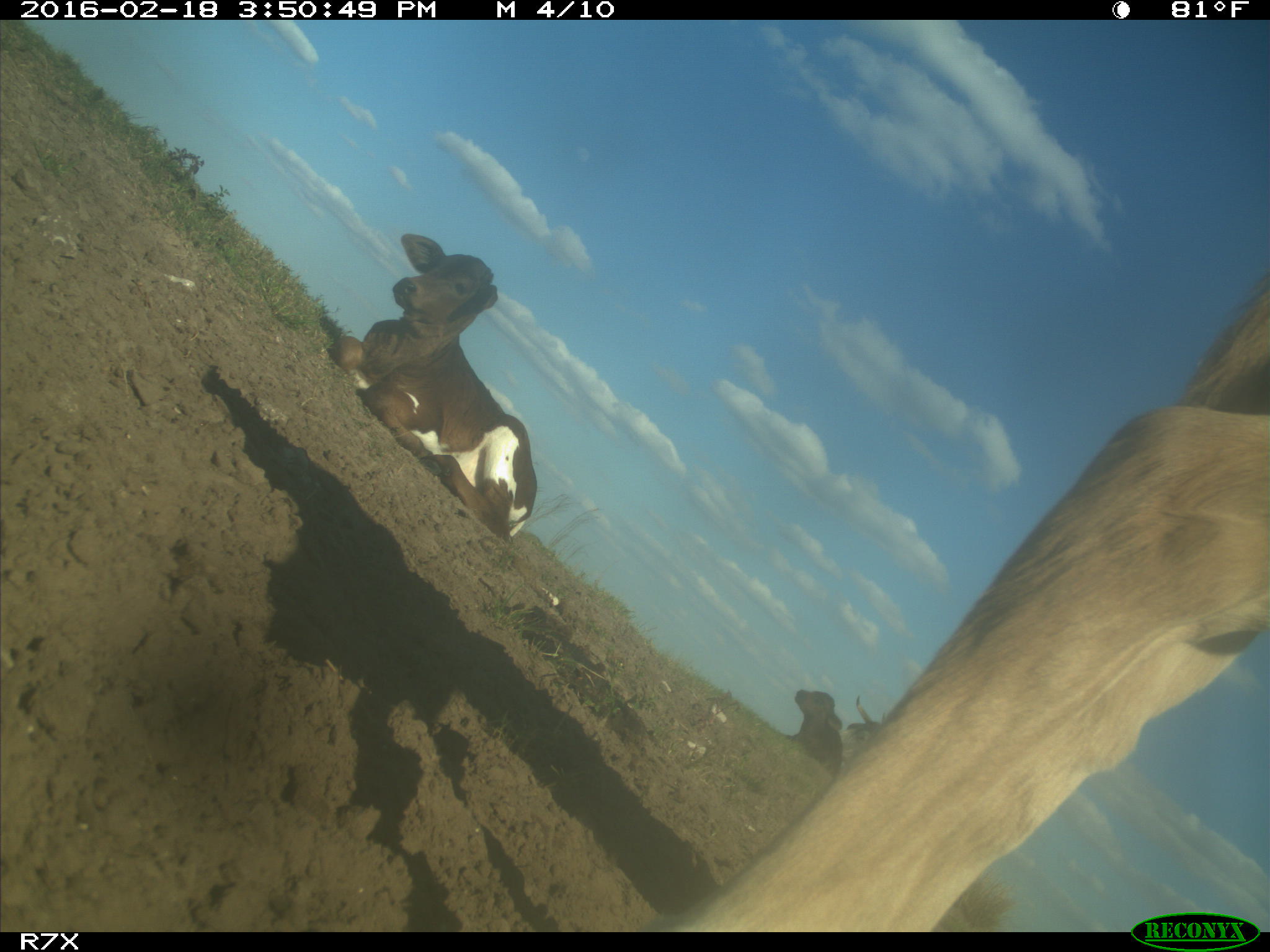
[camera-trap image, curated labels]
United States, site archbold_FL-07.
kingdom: Animalia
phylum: Chordata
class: Mammalia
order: Artiodactyla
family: Bovidae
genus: Bos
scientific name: Bos taurus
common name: domestic cow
Bos taurus (domestic cow).